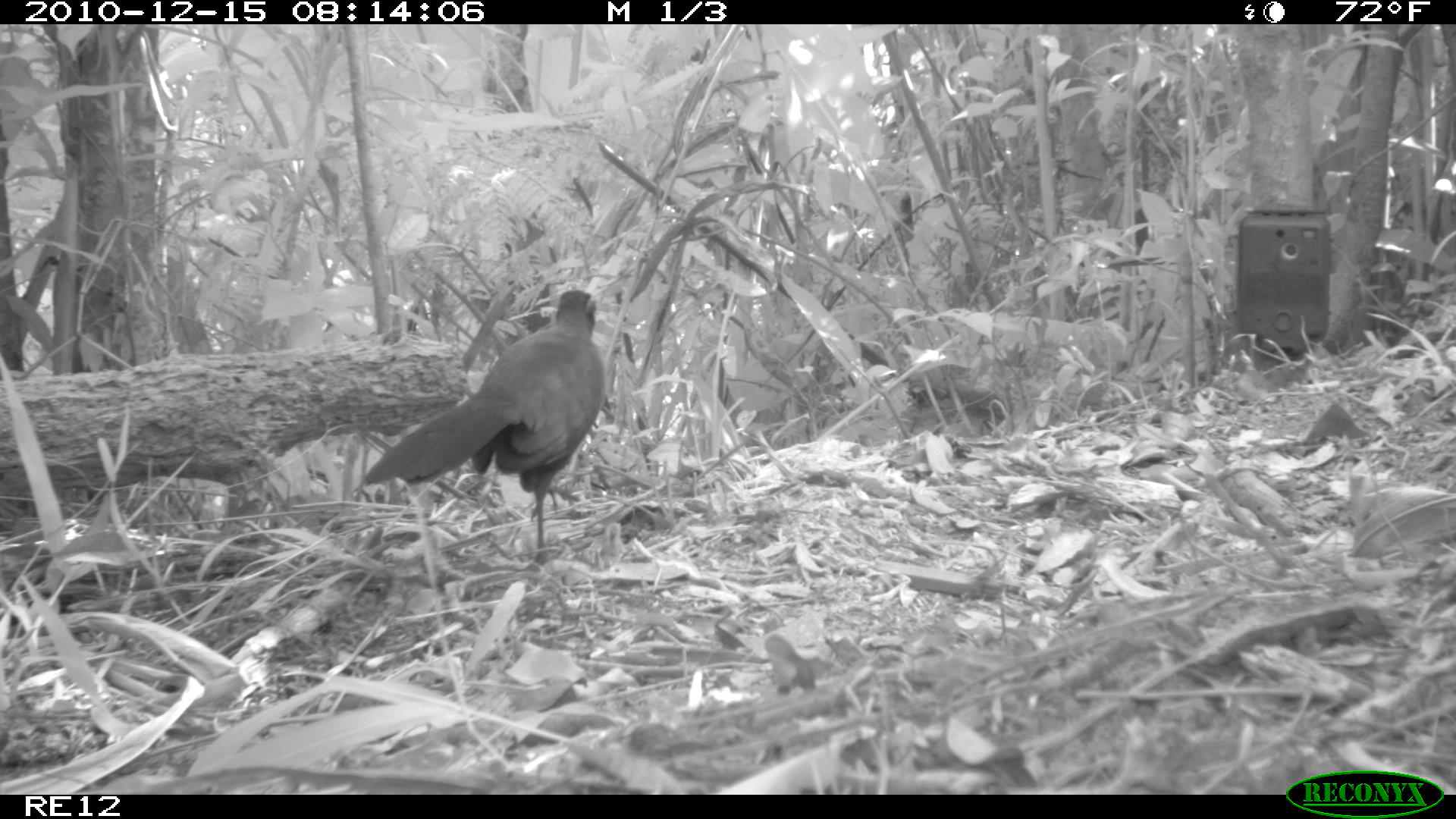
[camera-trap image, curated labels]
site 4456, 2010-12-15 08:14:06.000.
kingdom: Animalia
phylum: Chordata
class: Aves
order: Cuculiformes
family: Cuculidae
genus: Coua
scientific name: Coua serriana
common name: red-breasted coua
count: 1